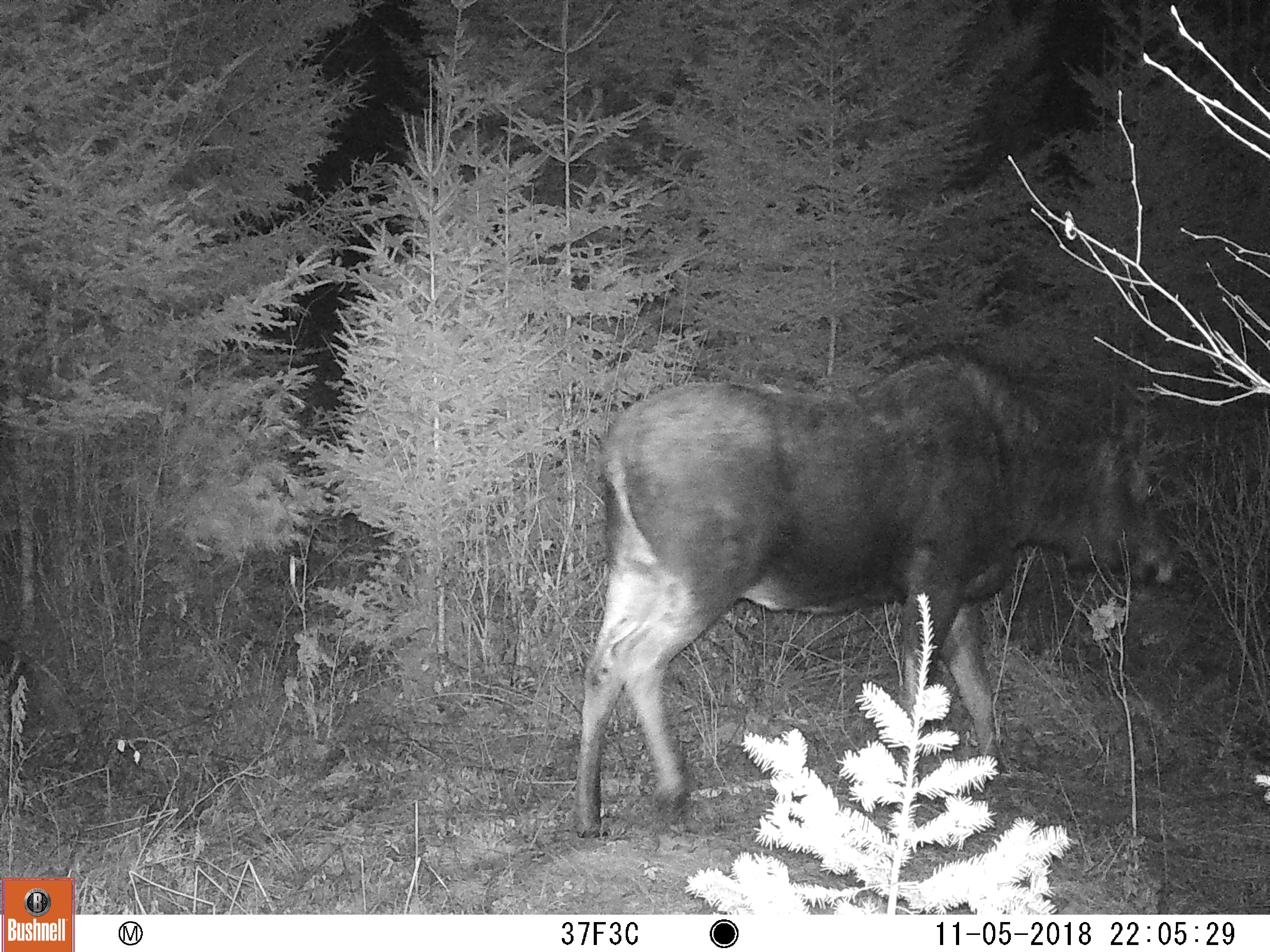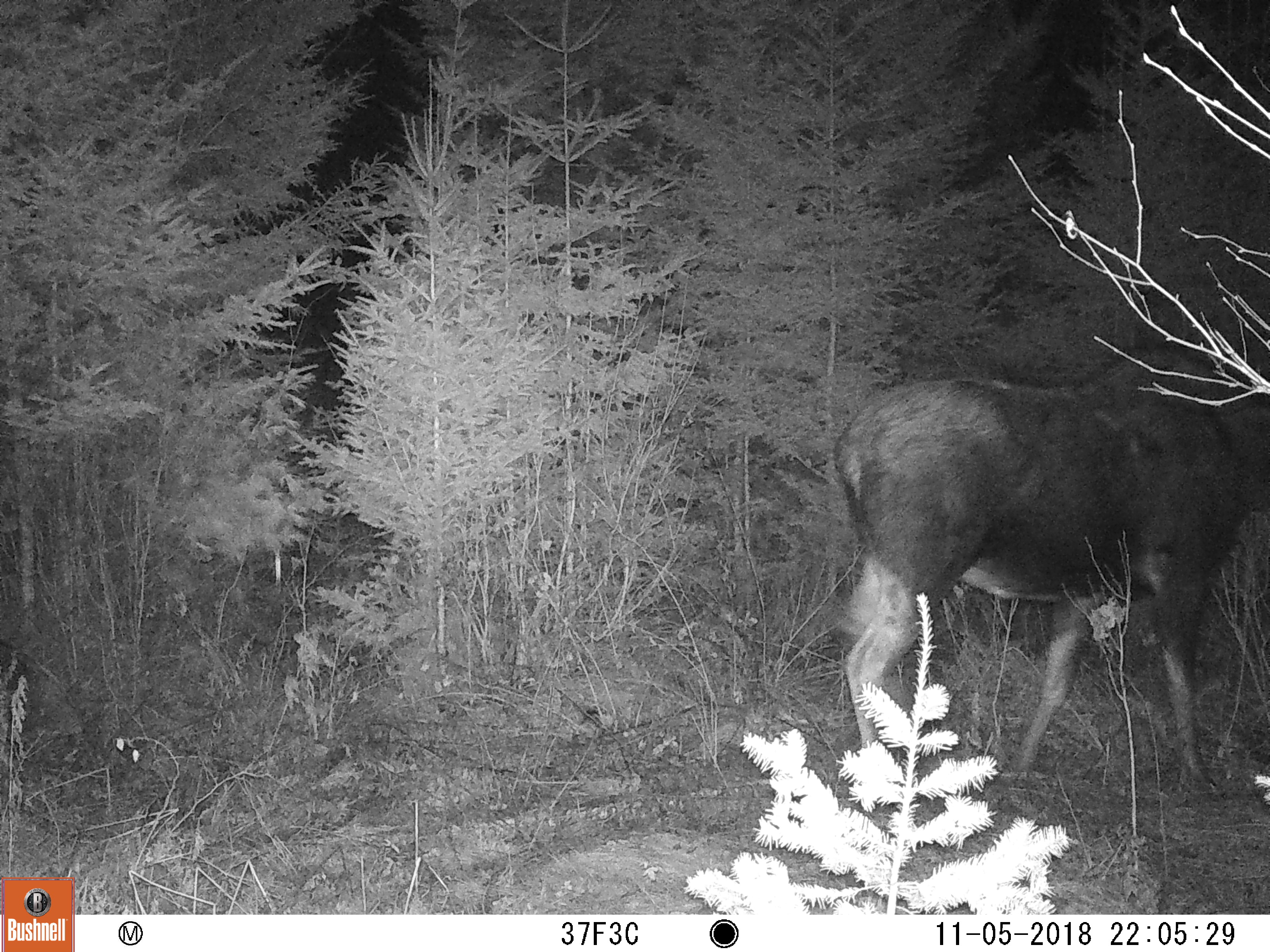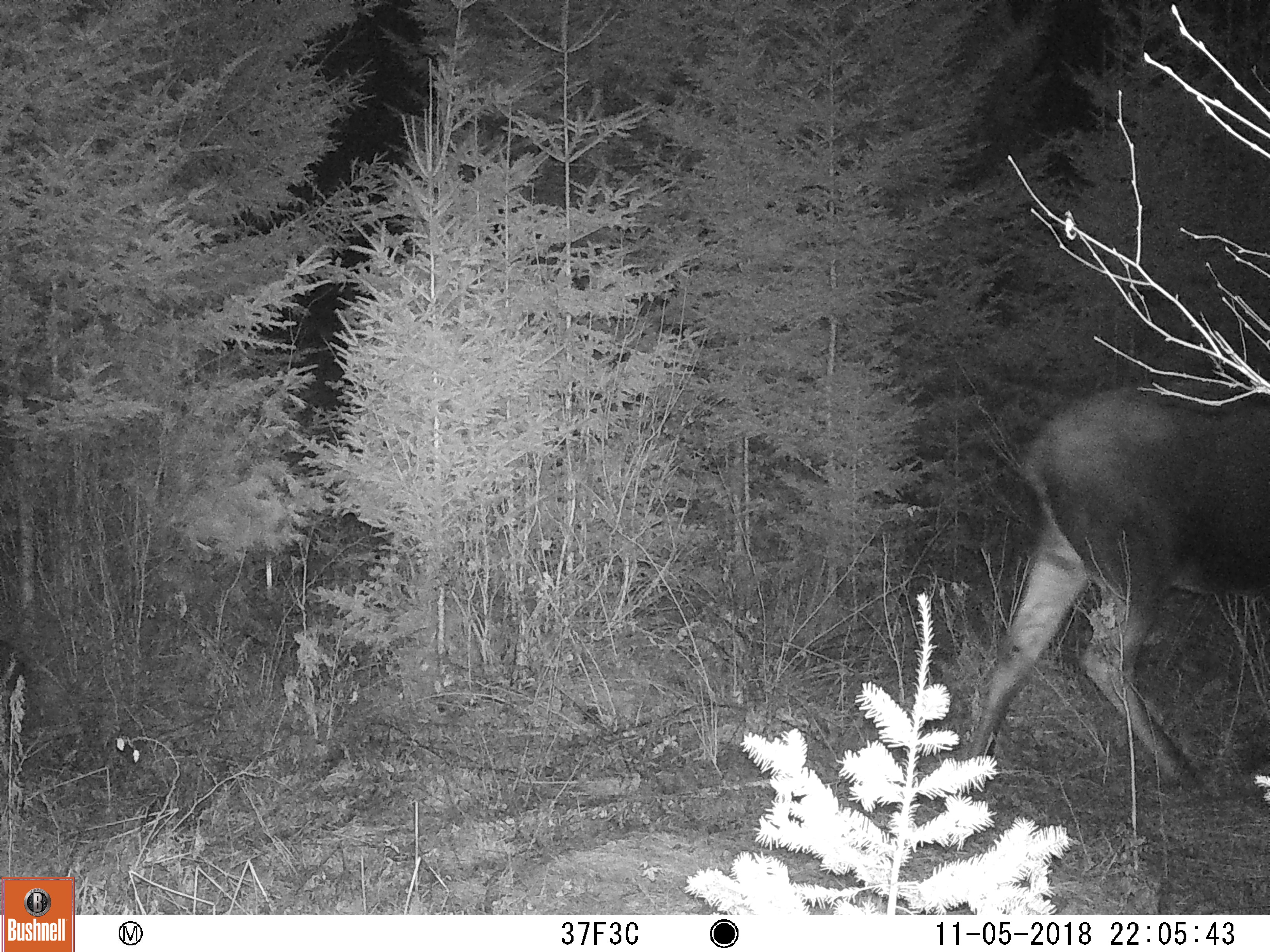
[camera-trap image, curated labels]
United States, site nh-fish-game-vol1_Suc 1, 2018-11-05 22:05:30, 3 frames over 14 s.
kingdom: Animalia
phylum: Chordata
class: Mammalia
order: Artiodactyla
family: Cervidae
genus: Alces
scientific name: Alces alces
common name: moose